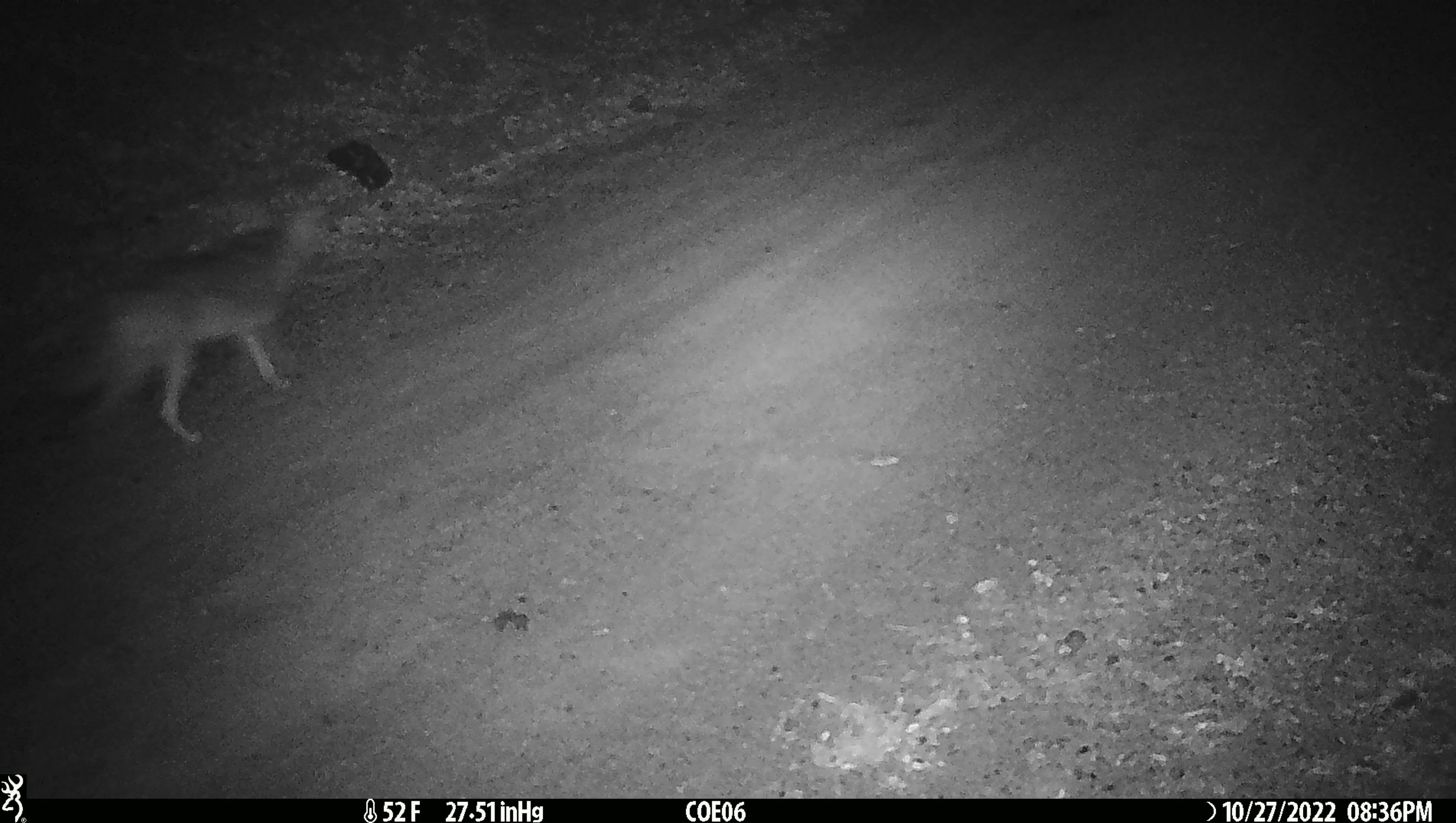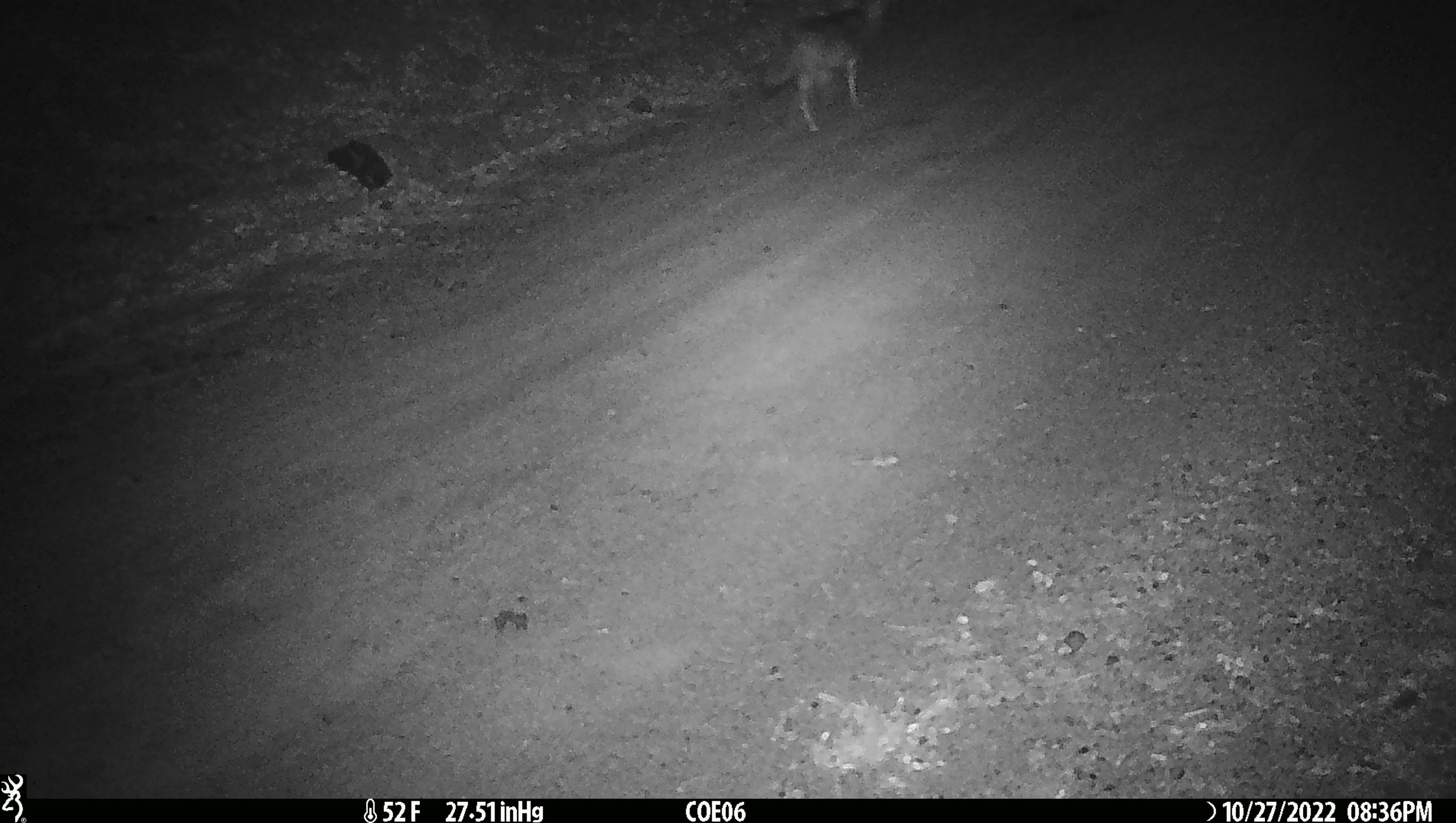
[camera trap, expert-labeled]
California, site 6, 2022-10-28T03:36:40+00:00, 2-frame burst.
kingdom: Animalia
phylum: Chordata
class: Mammalia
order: Carnivora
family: Canidae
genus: Canis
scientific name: Canis latrans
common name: coyote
Coyote (Canis latrans).